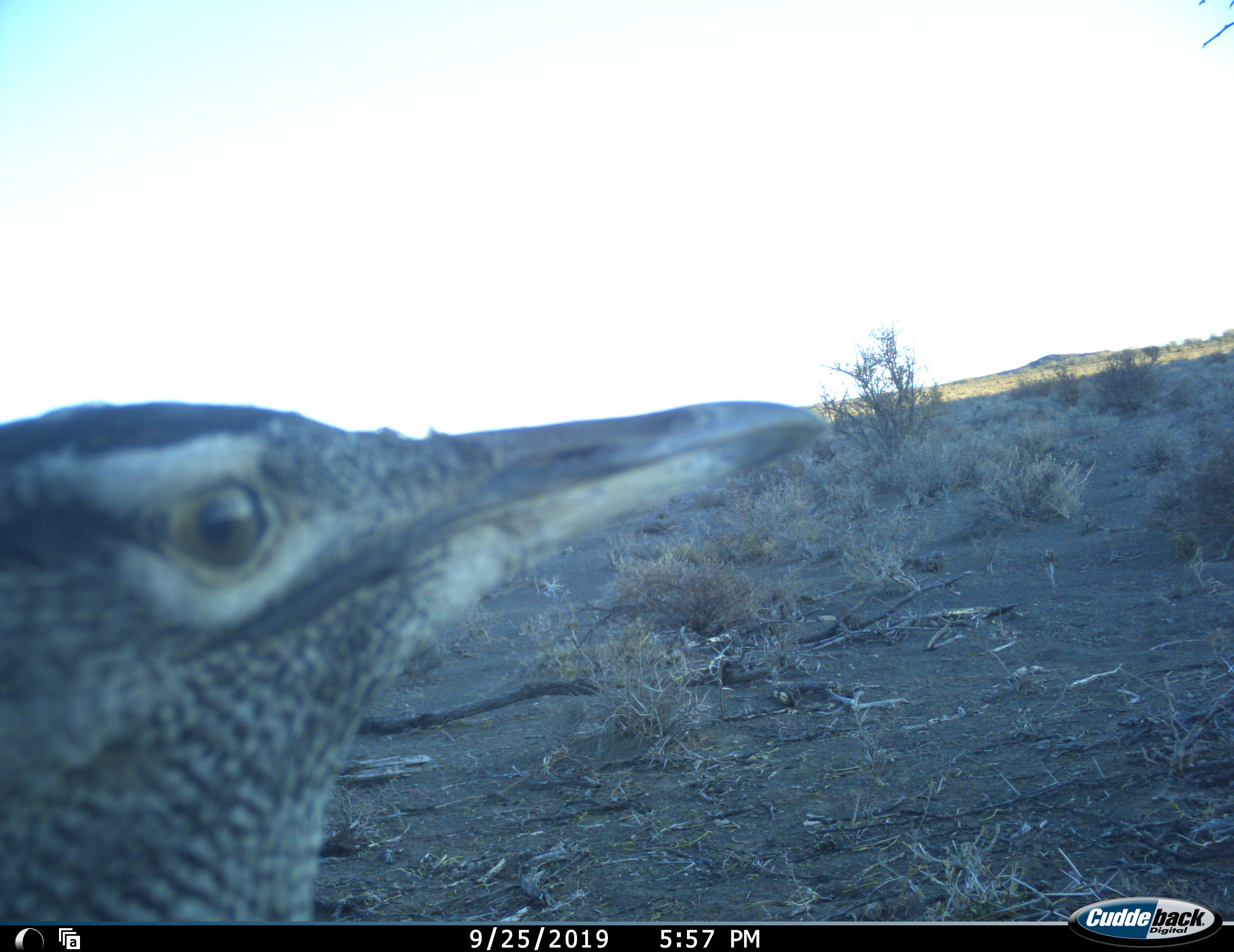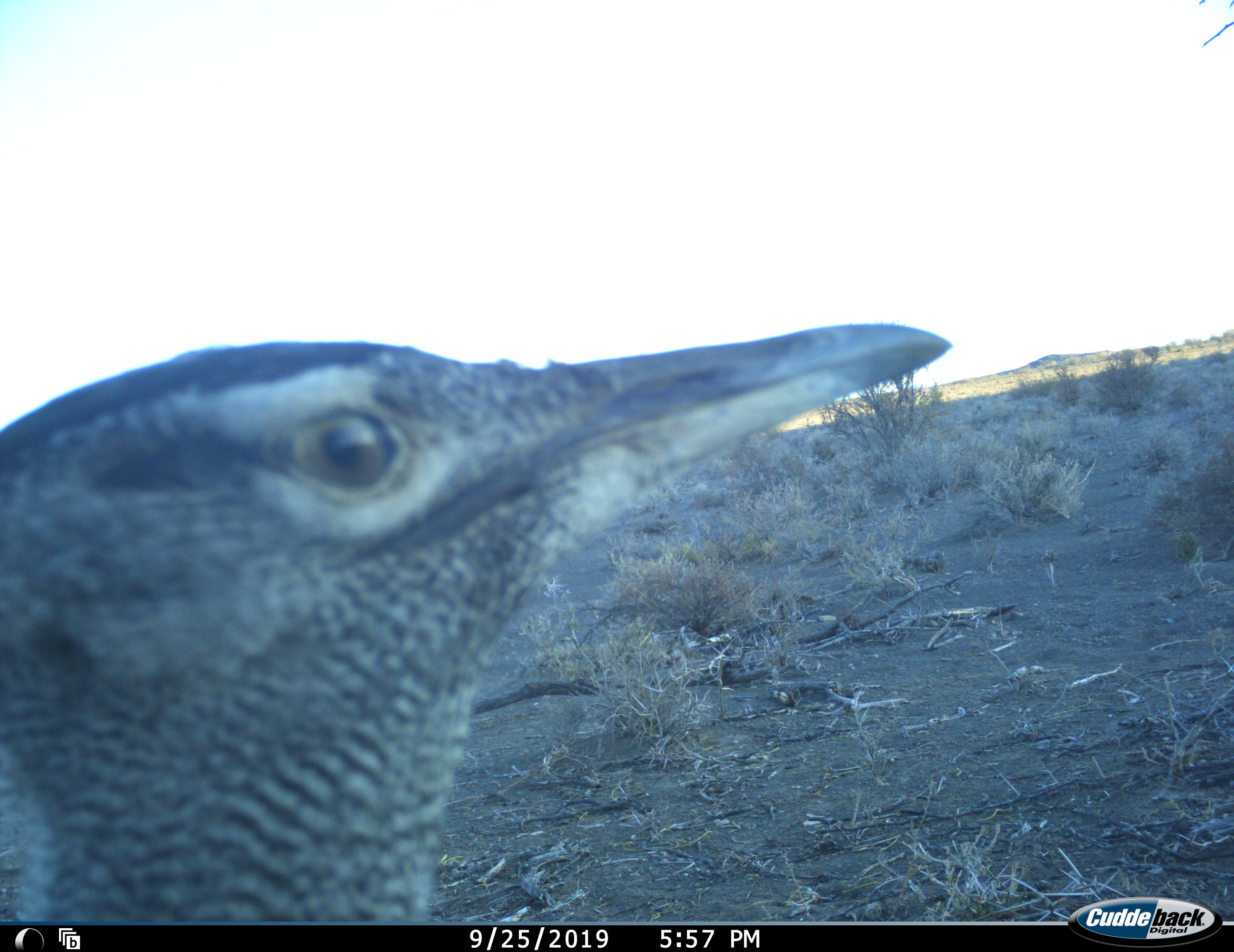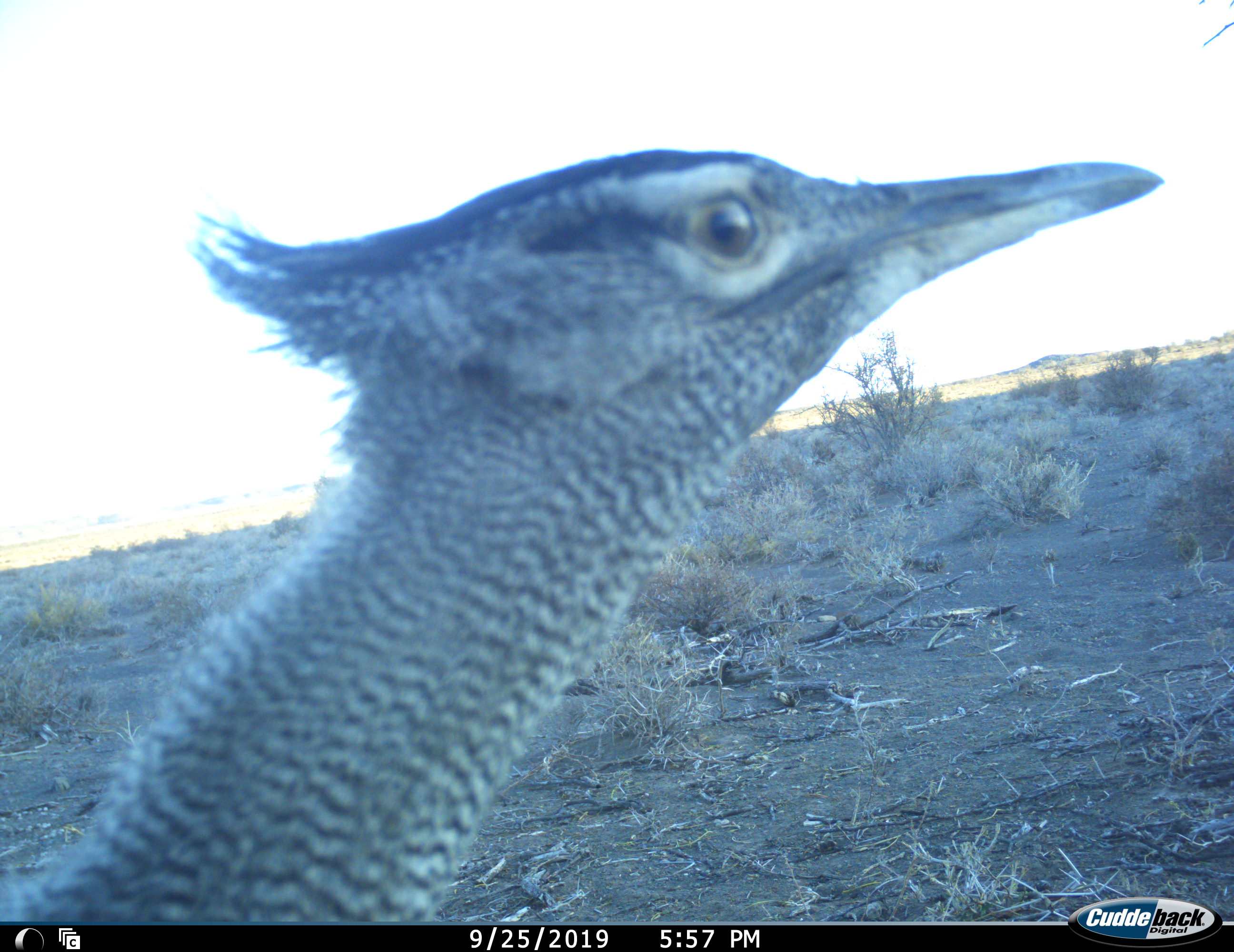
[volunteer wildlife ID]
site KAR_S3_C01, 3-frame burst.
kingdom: Animalia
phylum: Chordata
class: Aves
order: Otidiformes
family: Otididae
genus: Ardeotis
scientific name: Ardeotis kori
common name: kori bustard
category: bustardkori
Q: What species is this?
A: Bustardkori (kori bustard) (Ardeotis kori).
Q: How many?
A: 1.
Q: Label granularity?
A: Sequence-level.